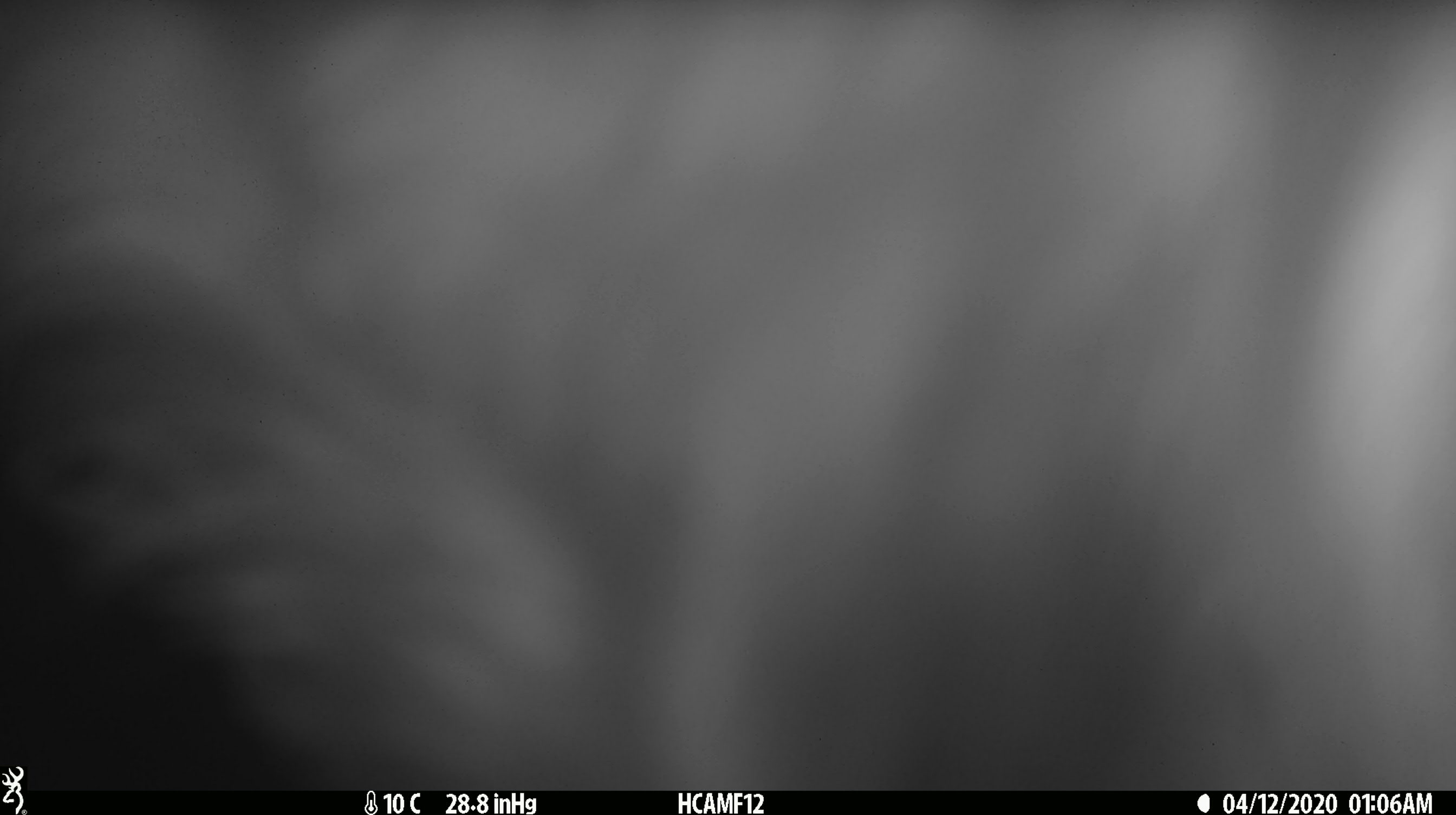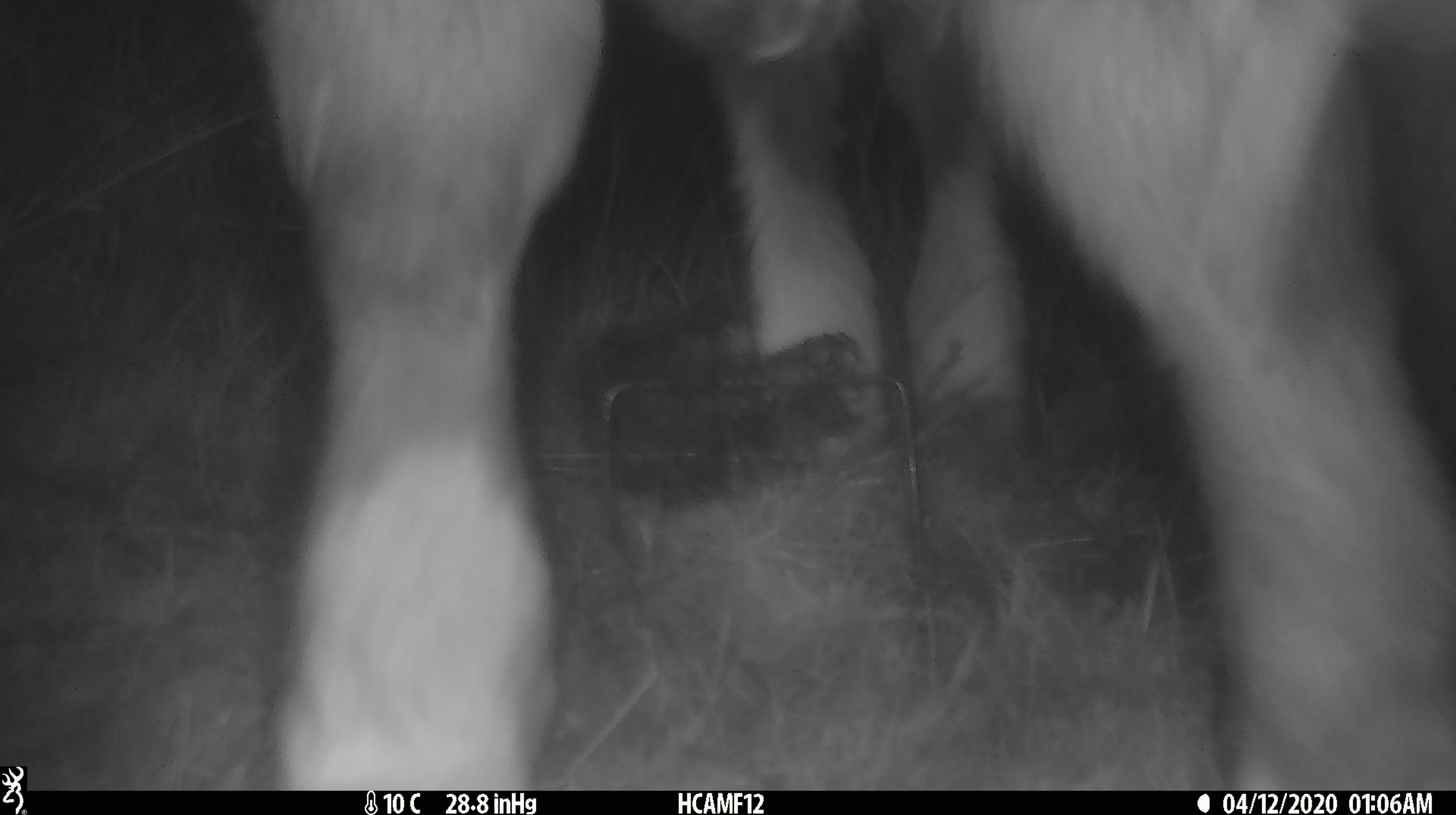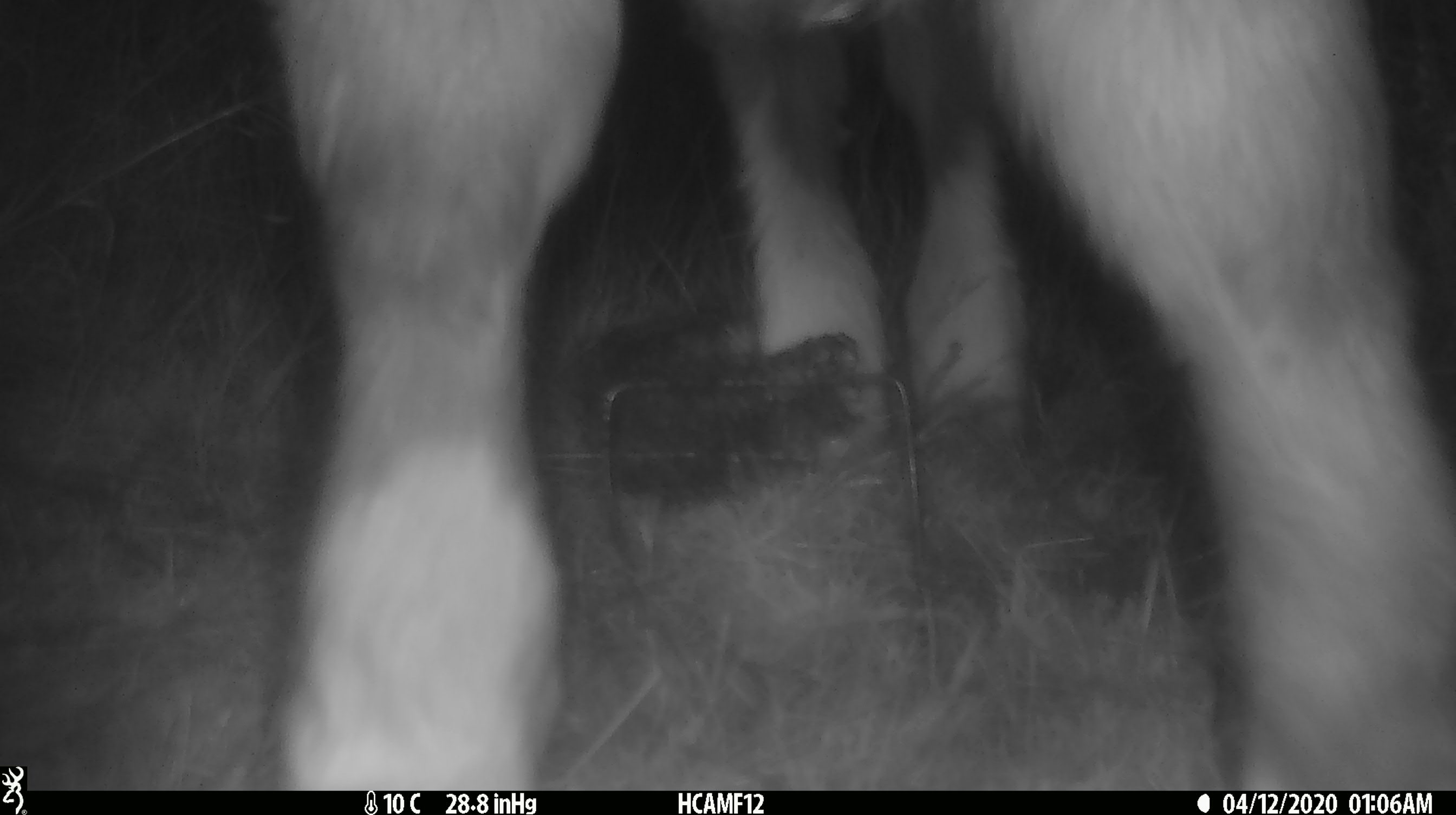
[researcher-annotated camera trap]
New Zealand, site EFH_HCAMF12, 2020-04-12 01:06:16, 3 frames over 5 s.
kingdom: Animalia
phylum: Chordata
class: Mammalia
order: Artiodactyla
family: Bovidae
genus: Bos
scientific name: Bos taurus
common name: domestic cow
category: cow